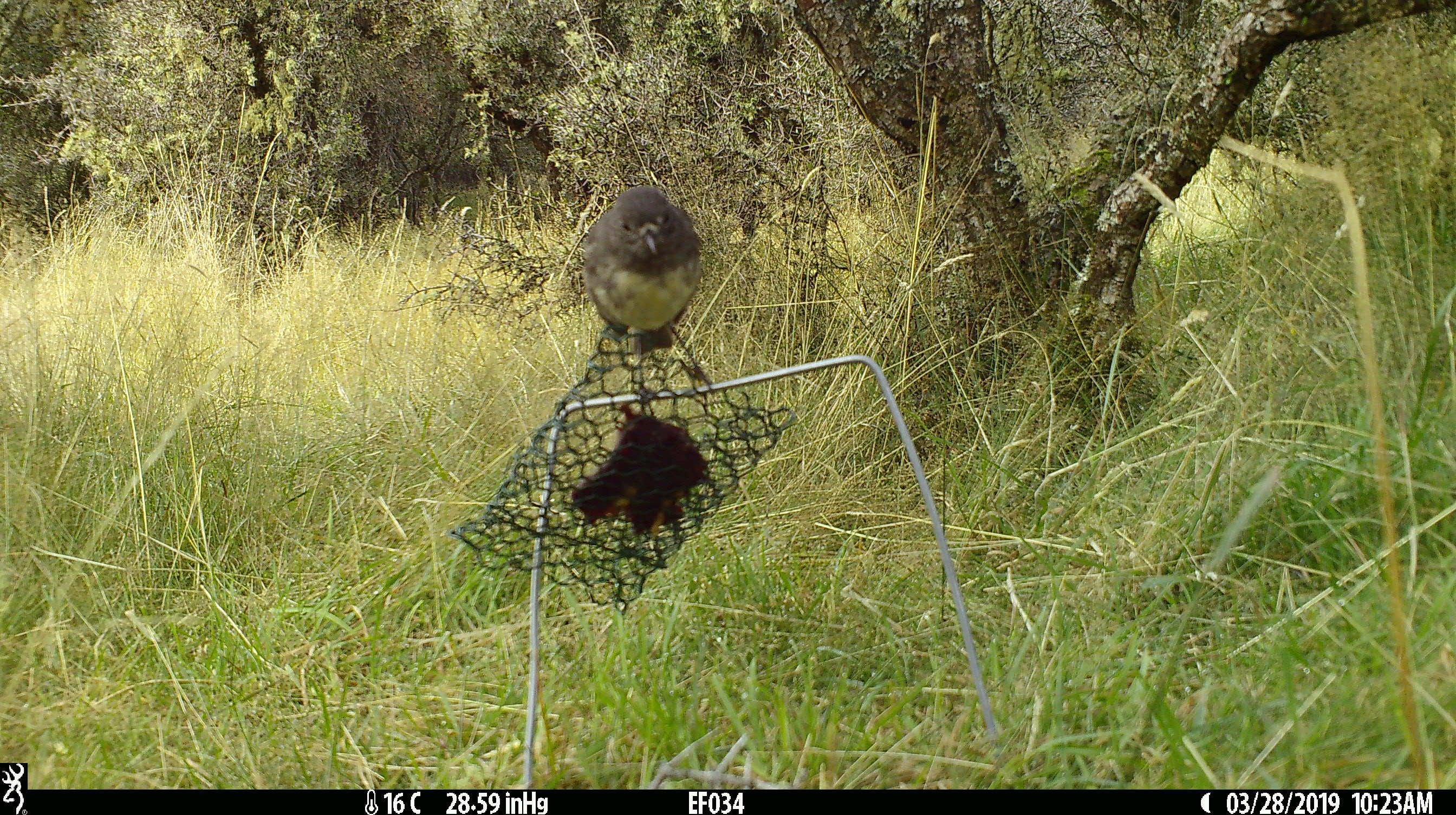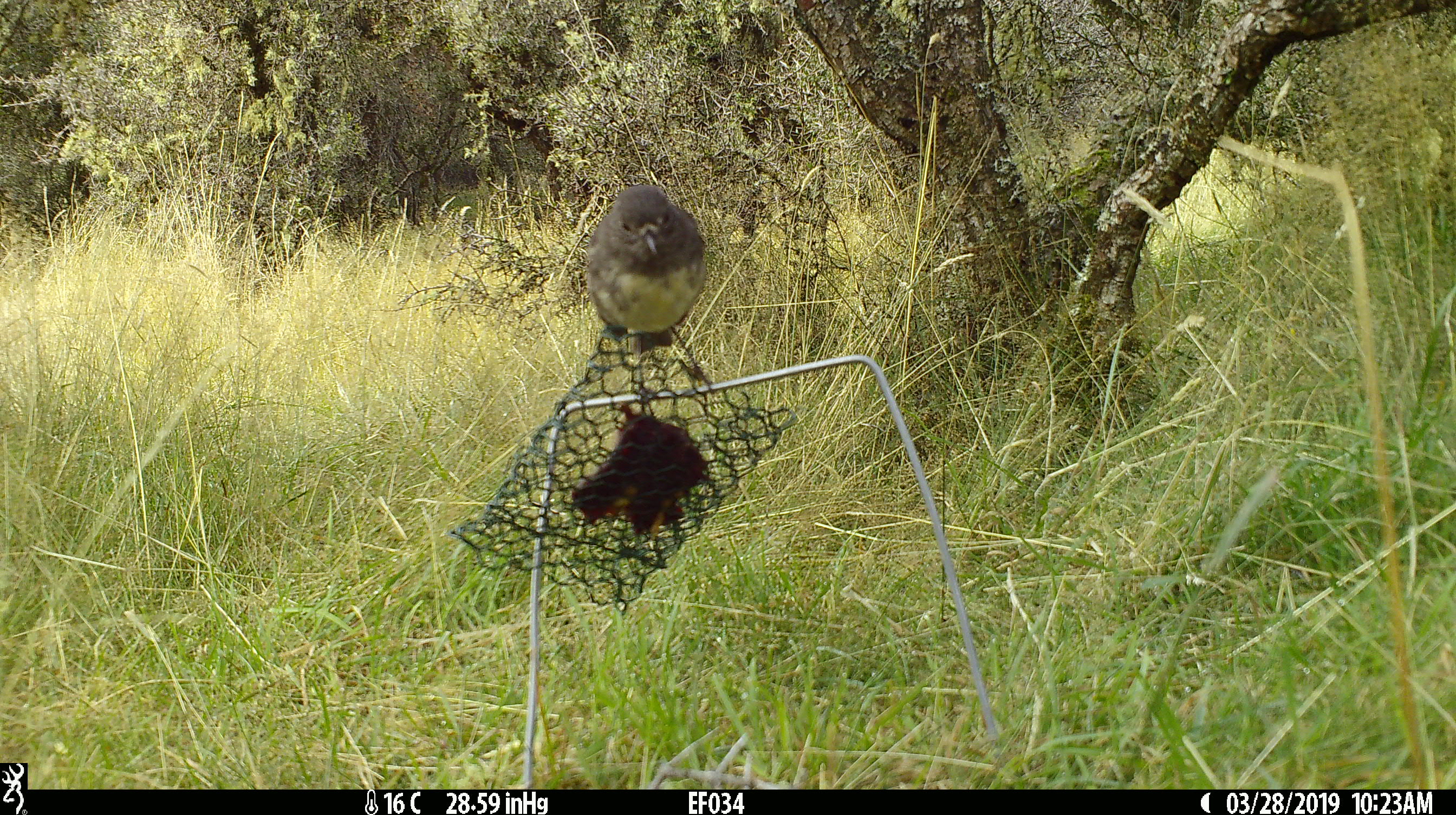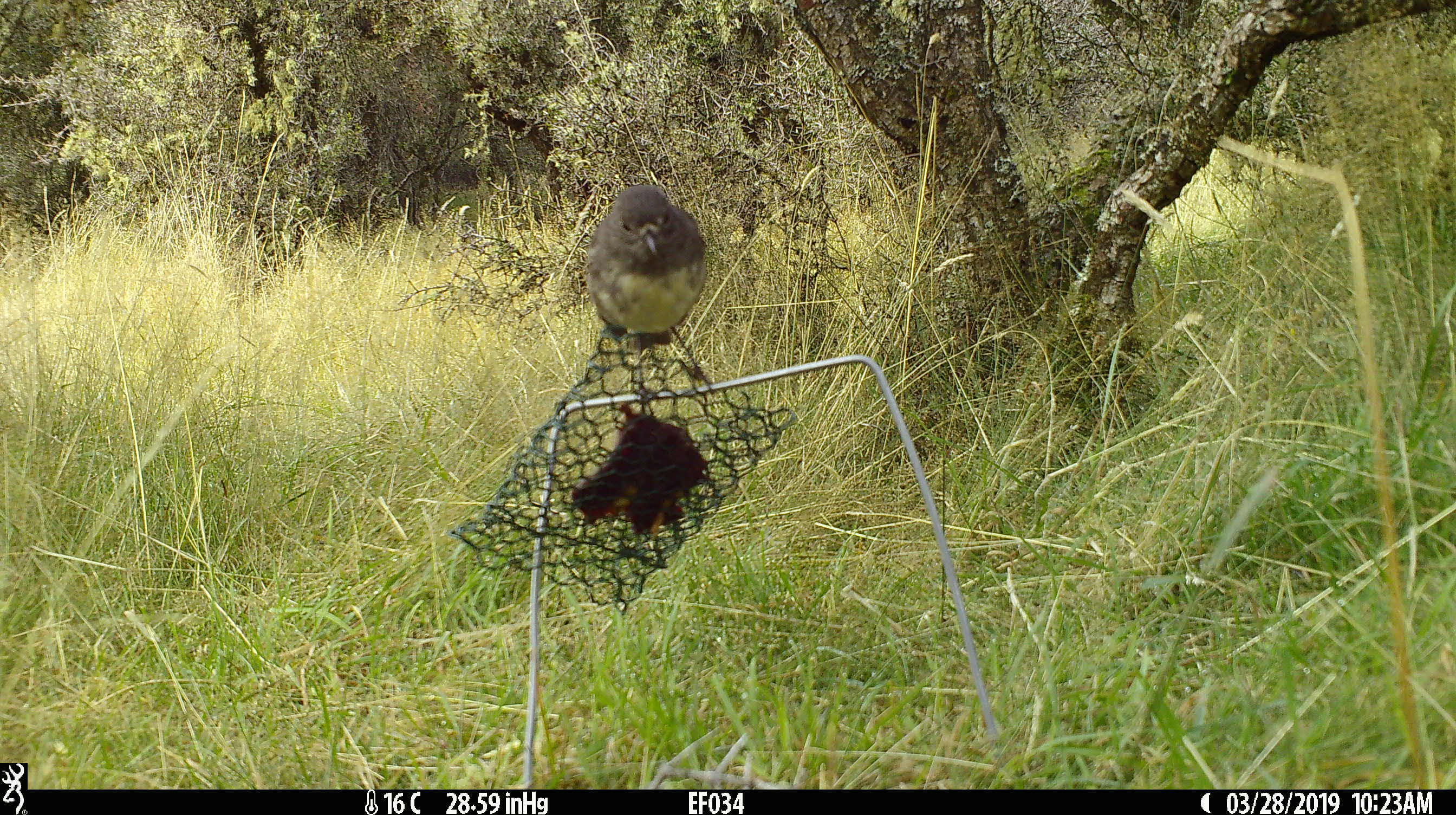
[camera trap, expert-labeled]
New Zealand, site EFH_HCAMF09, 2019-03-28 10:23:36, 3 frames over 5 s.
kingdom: Animalia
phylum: Chordata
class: Aves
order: Passeriformes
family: Petroicidae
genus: Petroica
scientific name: Petroica australis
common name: new zealand robin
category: robin